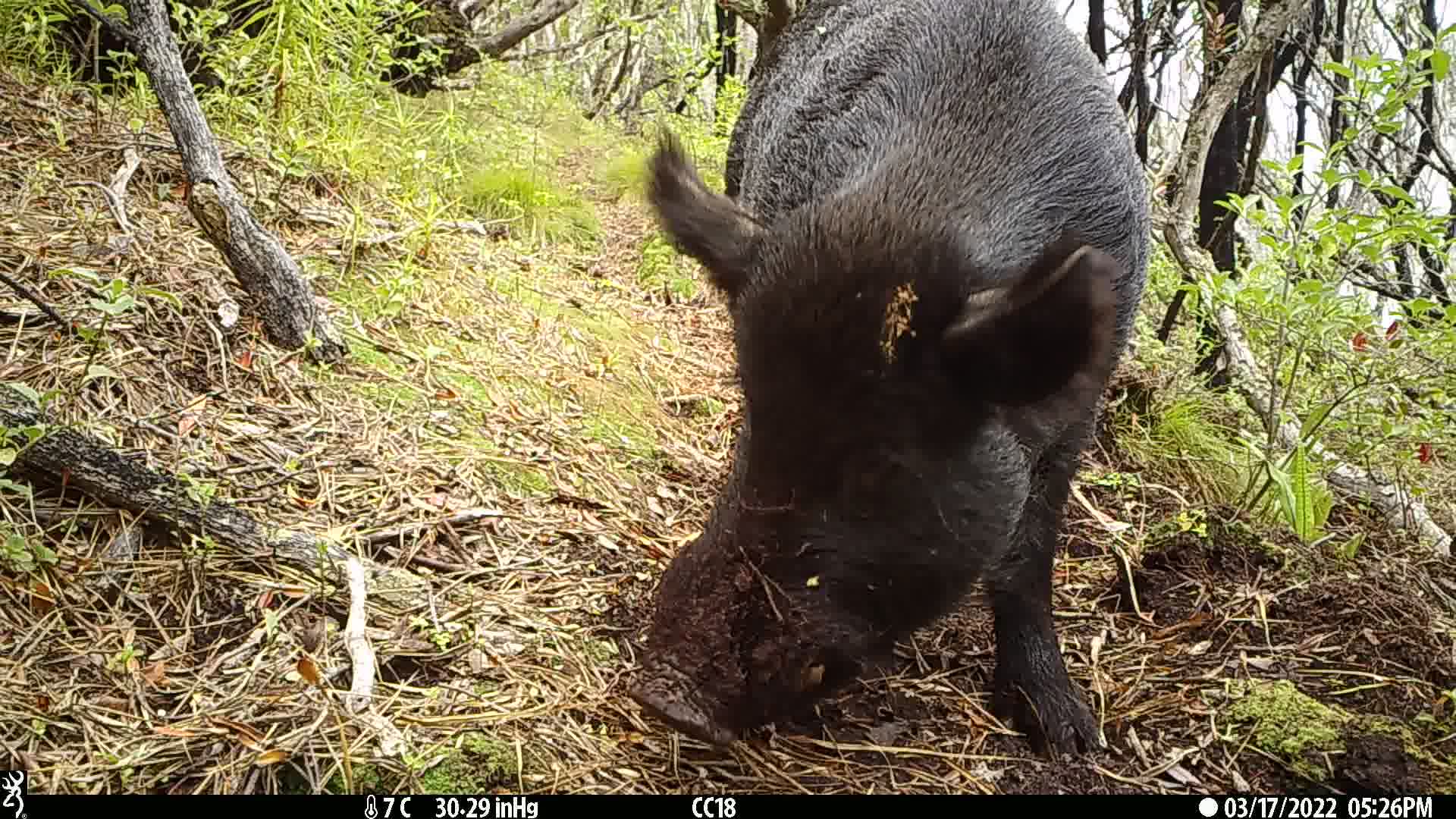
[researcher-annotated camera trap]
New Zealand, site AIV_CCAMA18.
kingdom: Animalia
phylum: Chordata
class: Mammalia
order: Artiodactyla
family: Suidae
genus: Sus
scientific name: Sus scrofa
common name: pig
Pig (Sus scrofa).